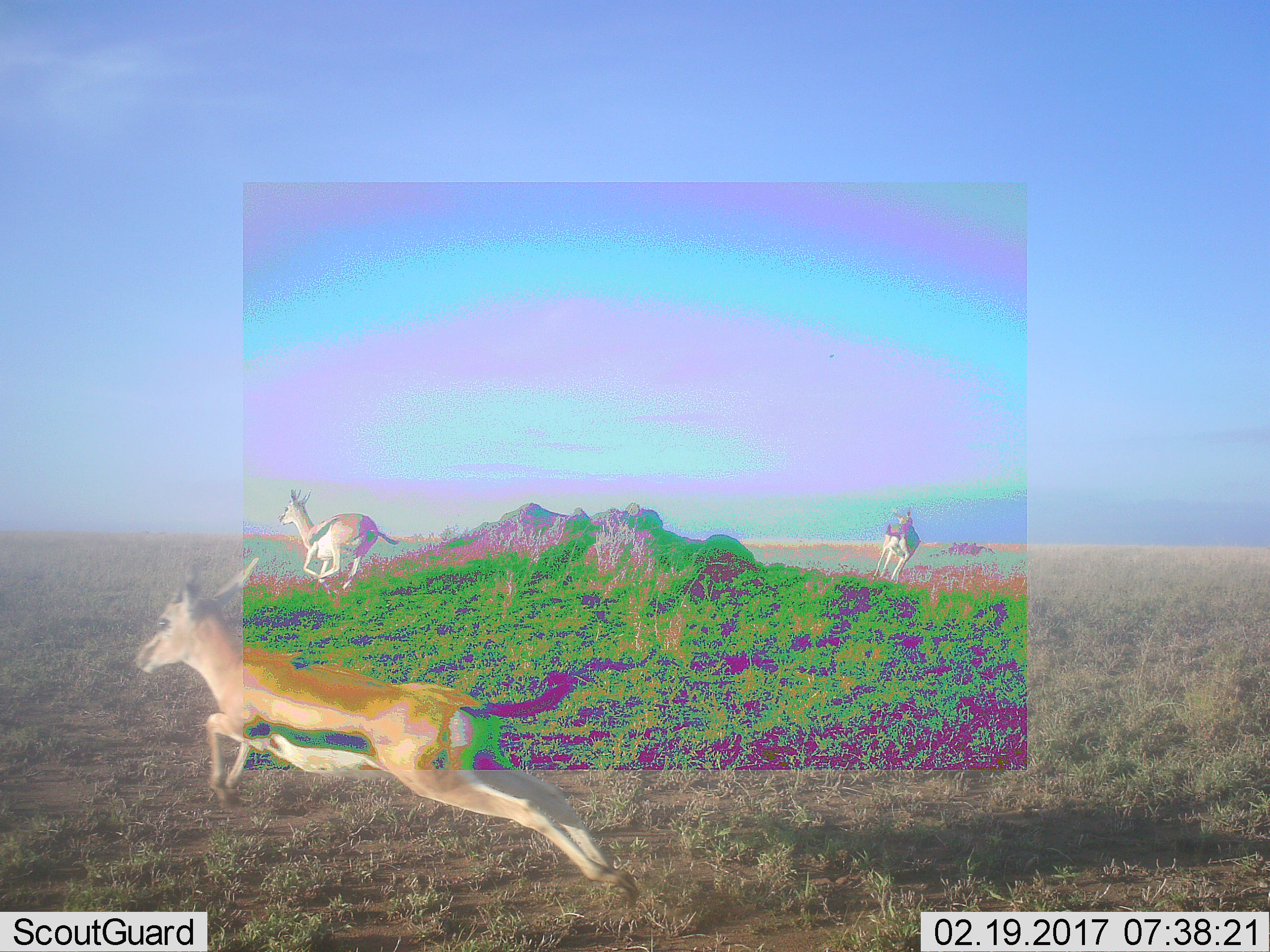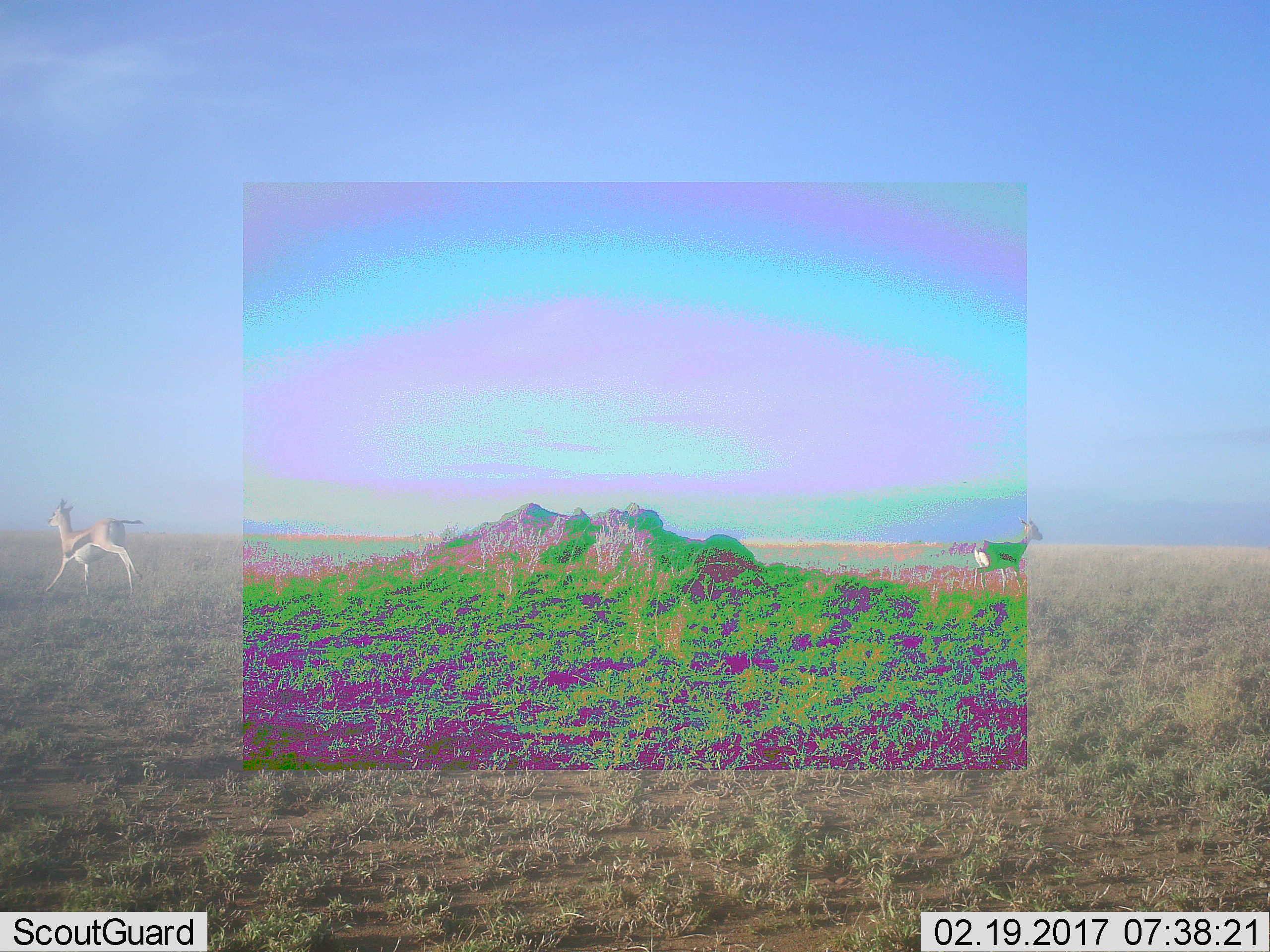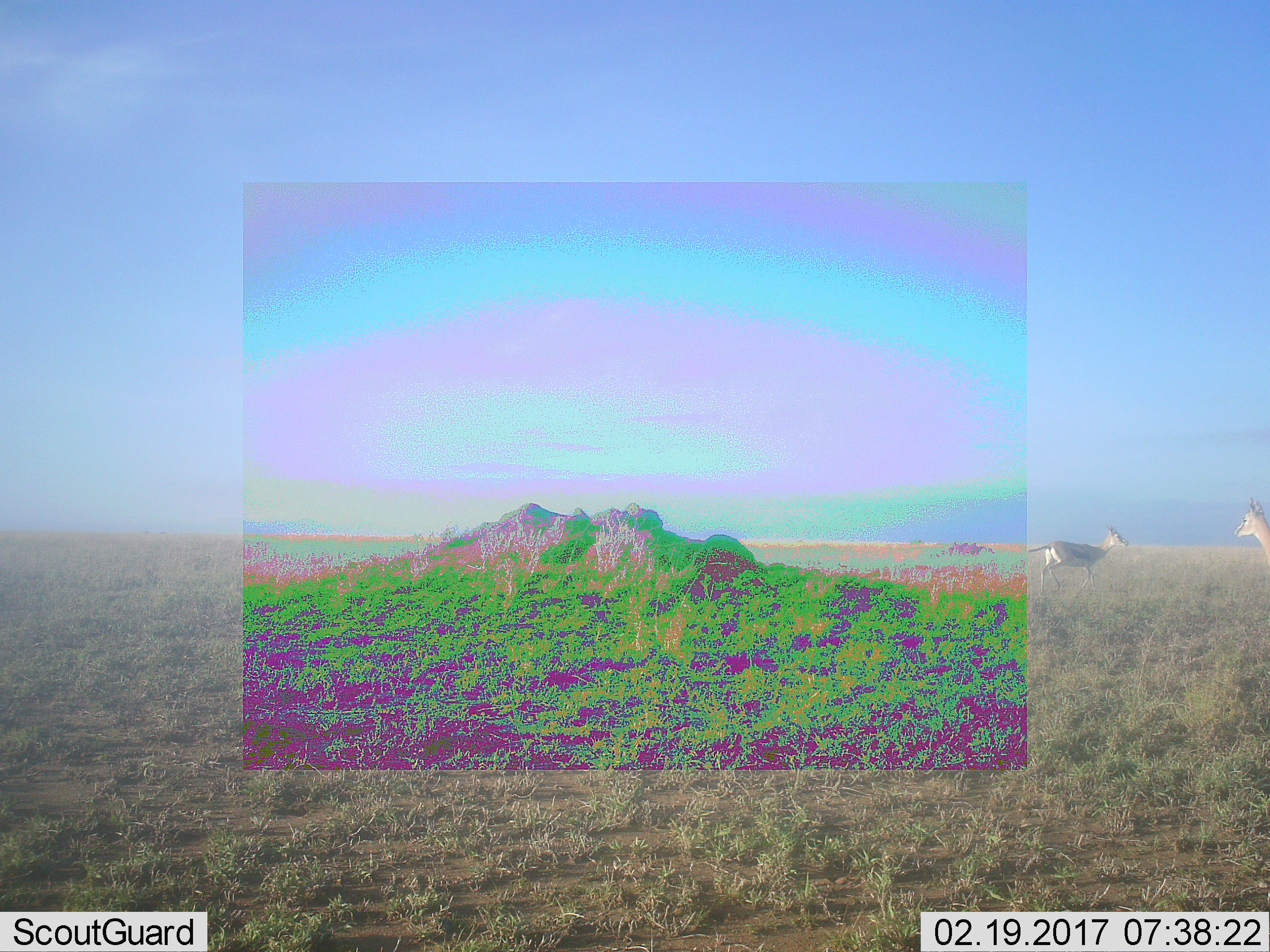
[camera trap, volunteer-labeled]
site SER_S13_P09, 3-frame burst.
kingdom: Animalia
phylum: Chordata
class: Mammalia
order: Artiodactyla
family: Bovidae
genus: Eudorcas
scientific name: Eudorcas thomsonii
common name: thomson's gazelle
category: gazellethomsons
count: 3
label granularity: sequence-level